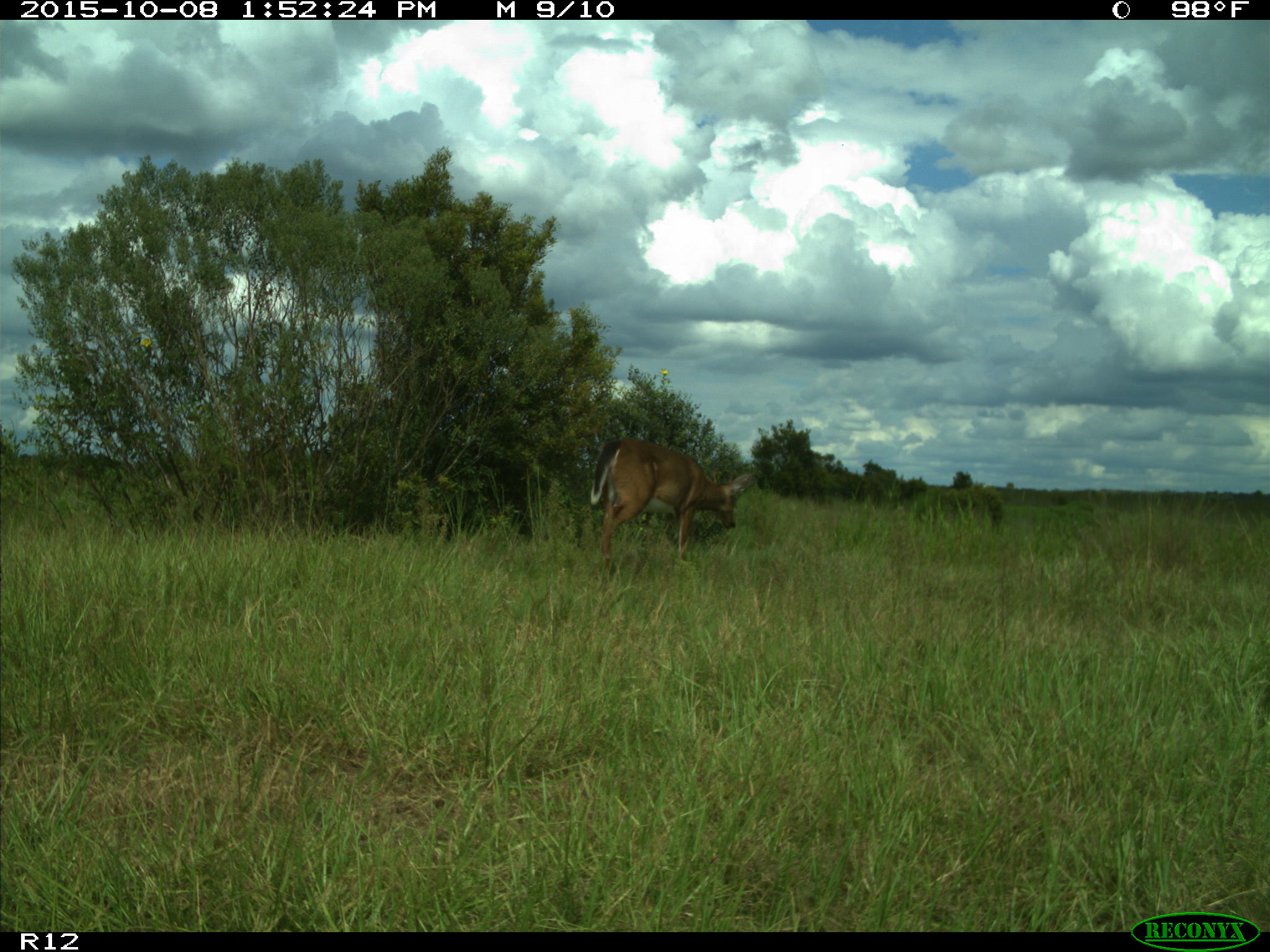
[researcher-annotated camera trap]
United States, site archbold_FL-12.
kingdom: Animalia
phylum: Chordata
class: Mammalia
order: Artiodactyla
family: Cervidae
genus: Odocoileus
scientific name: Odocoileus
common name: deer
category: unidentified deer